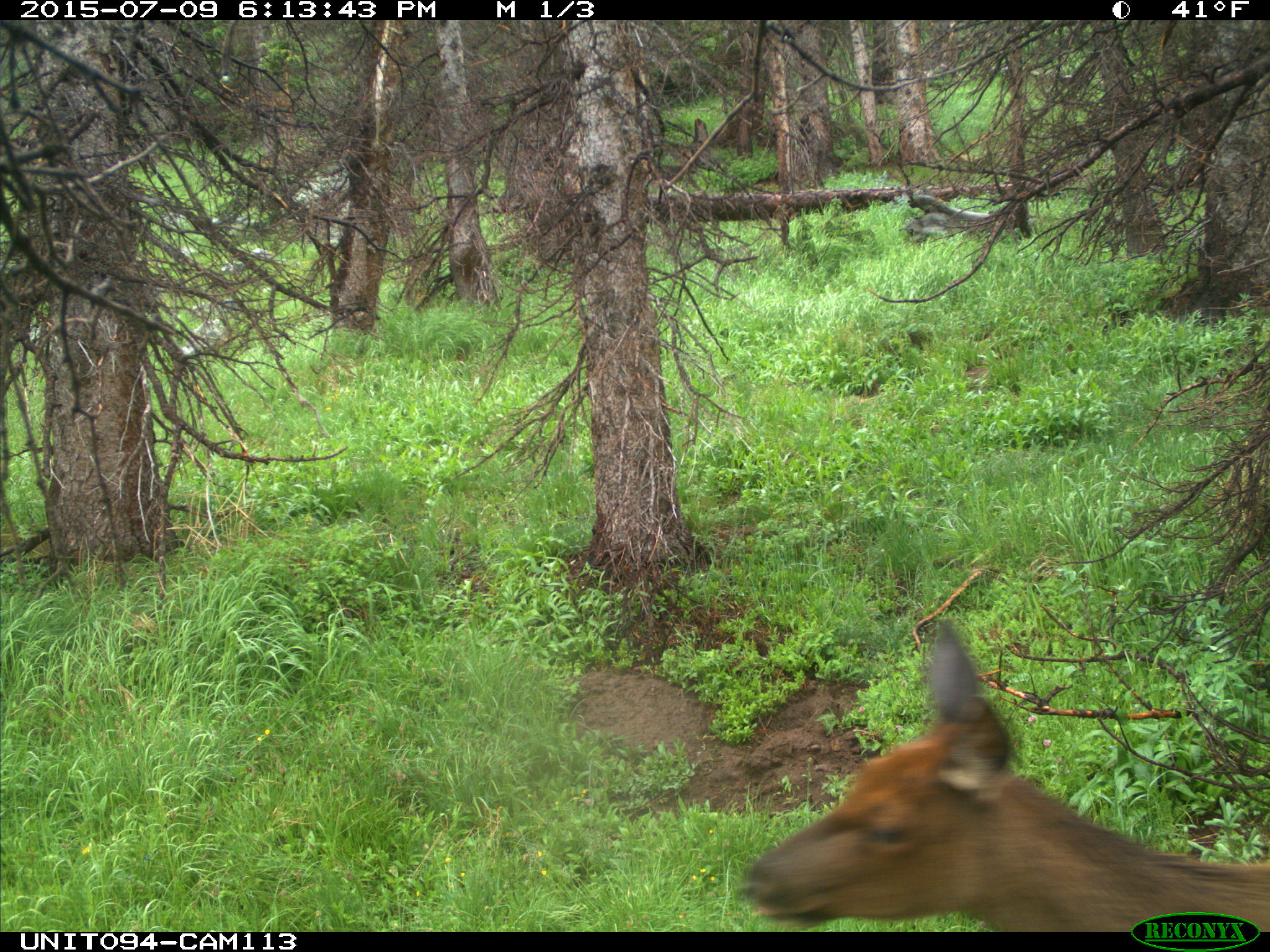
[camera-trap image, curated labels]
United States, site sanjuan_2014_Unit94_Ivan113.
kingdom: Animalia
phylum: Chordata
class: Mammalia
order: Artiodactyla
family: Cervidae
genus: Cervus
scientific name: Cervus elaphus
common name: red deer